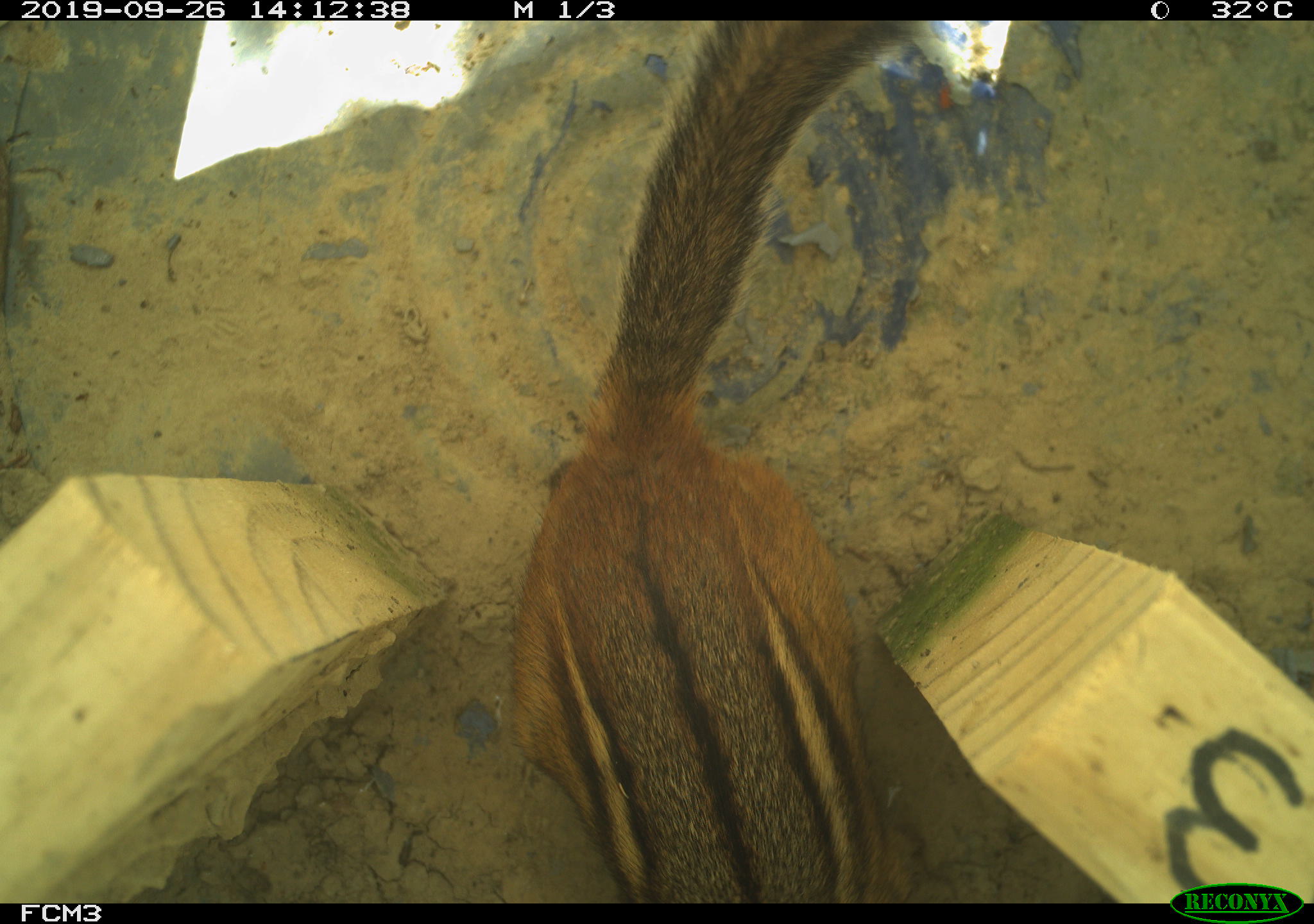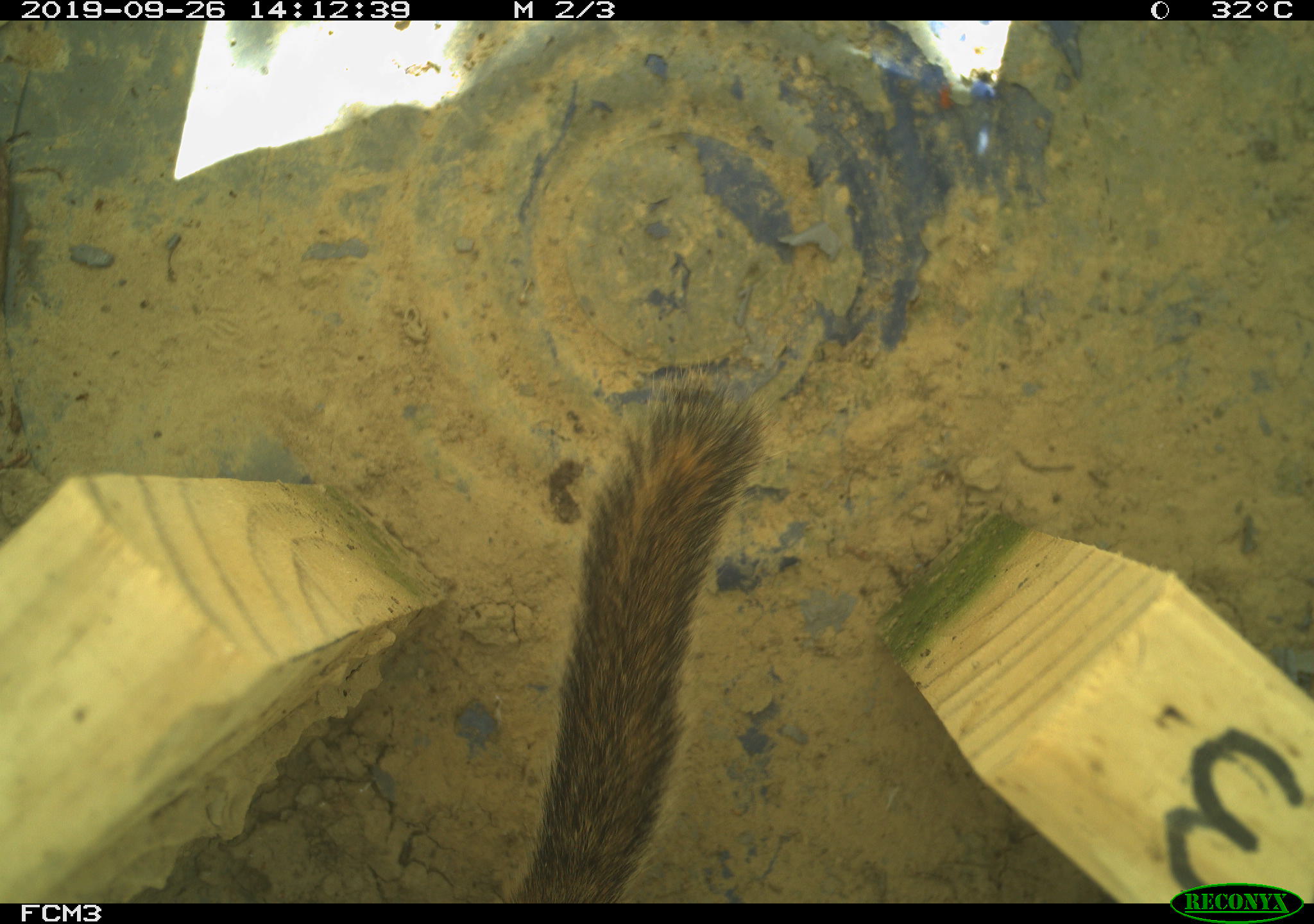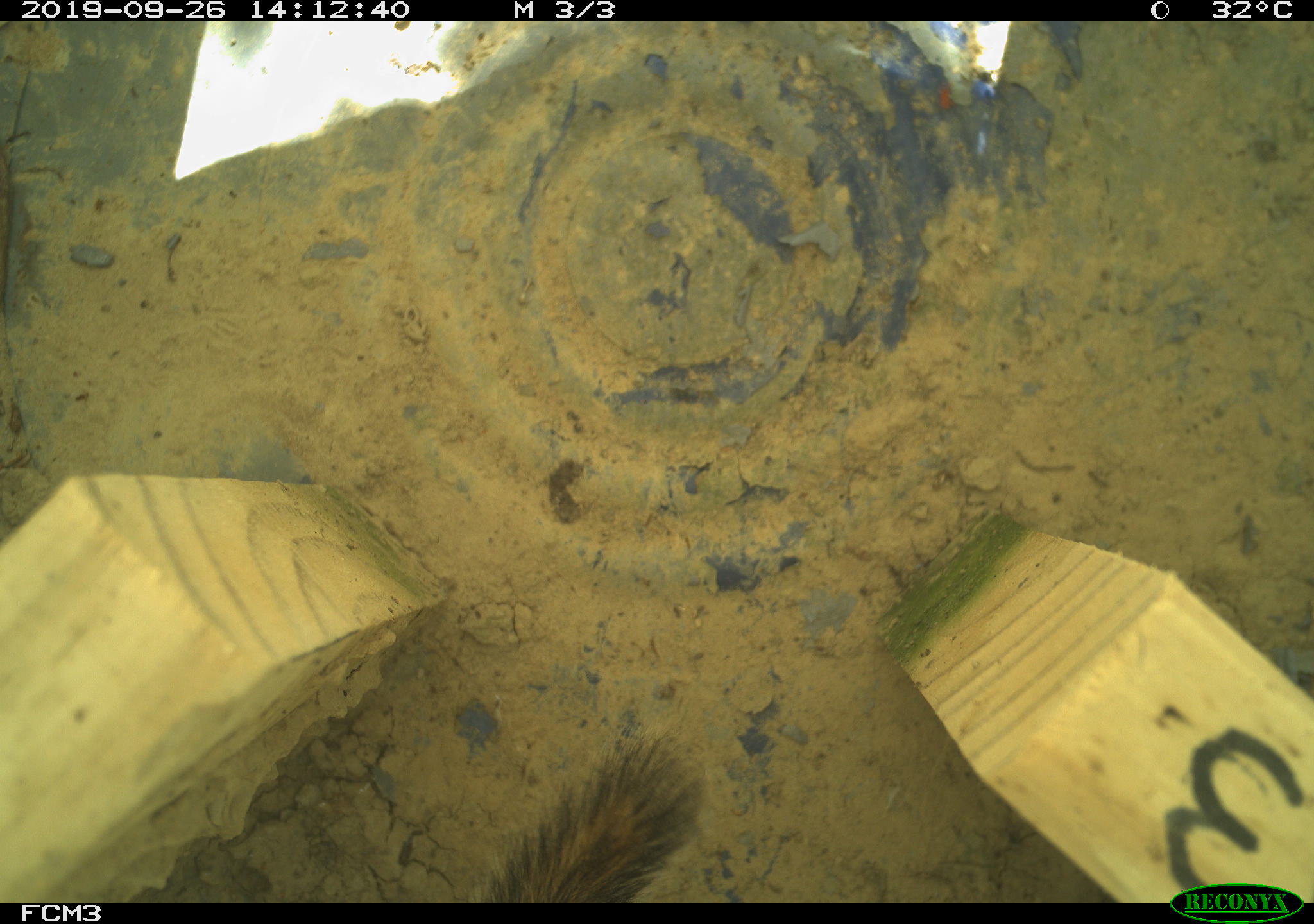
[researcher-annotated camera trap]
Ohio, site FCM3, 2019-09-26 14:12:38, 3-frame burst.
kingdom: Animalia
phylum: Chordata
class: Mammalia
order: Rodentia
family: Sciuridae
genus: Tamias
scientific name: Tamias striatus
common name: eastern chipmunk